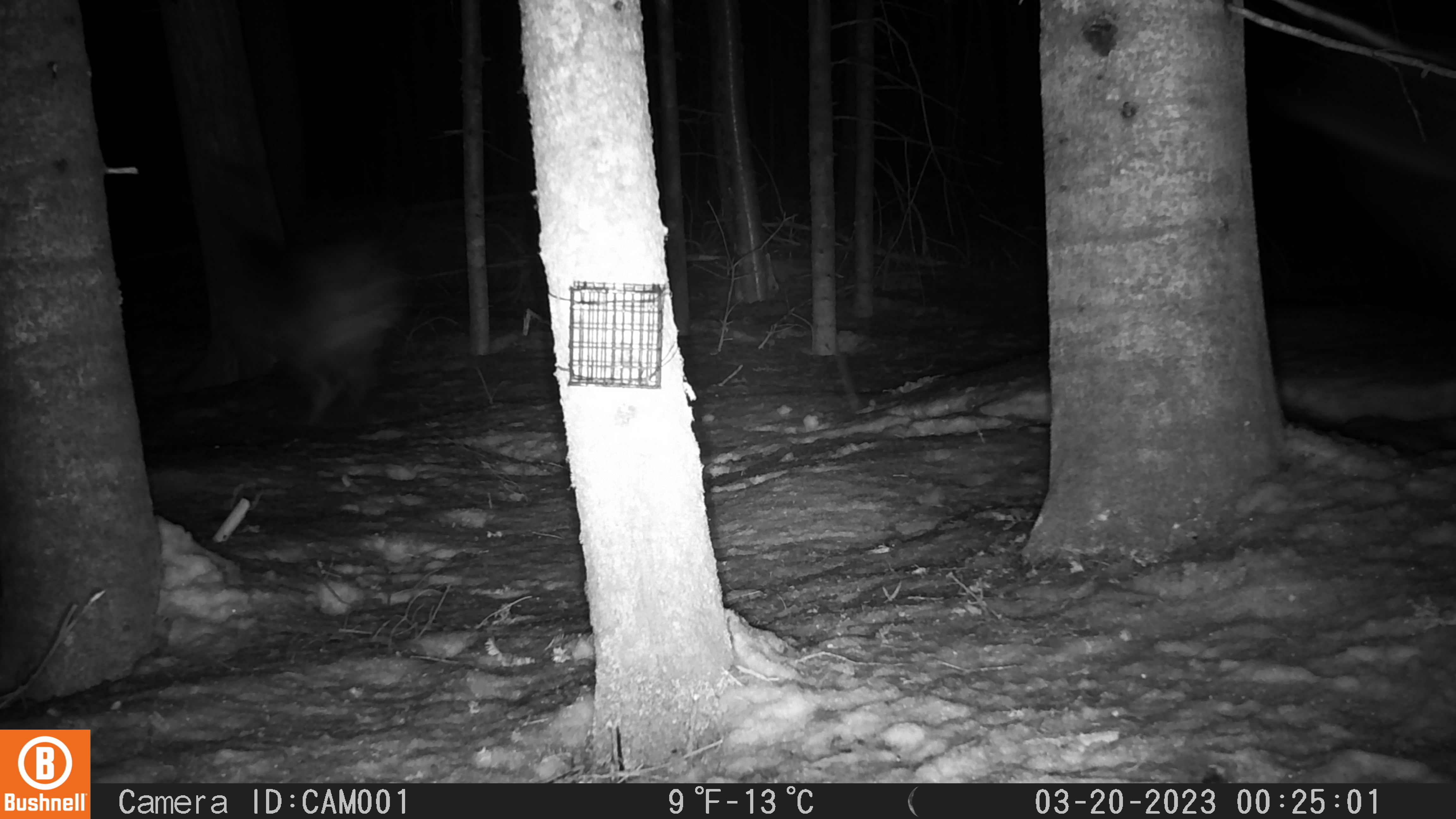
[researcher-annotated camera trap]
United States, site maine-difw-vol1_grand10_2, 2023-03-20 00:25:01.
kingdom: Animalia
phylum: Chordata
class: Mammalia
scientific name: Mammalia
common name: mammal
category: mammal sp.